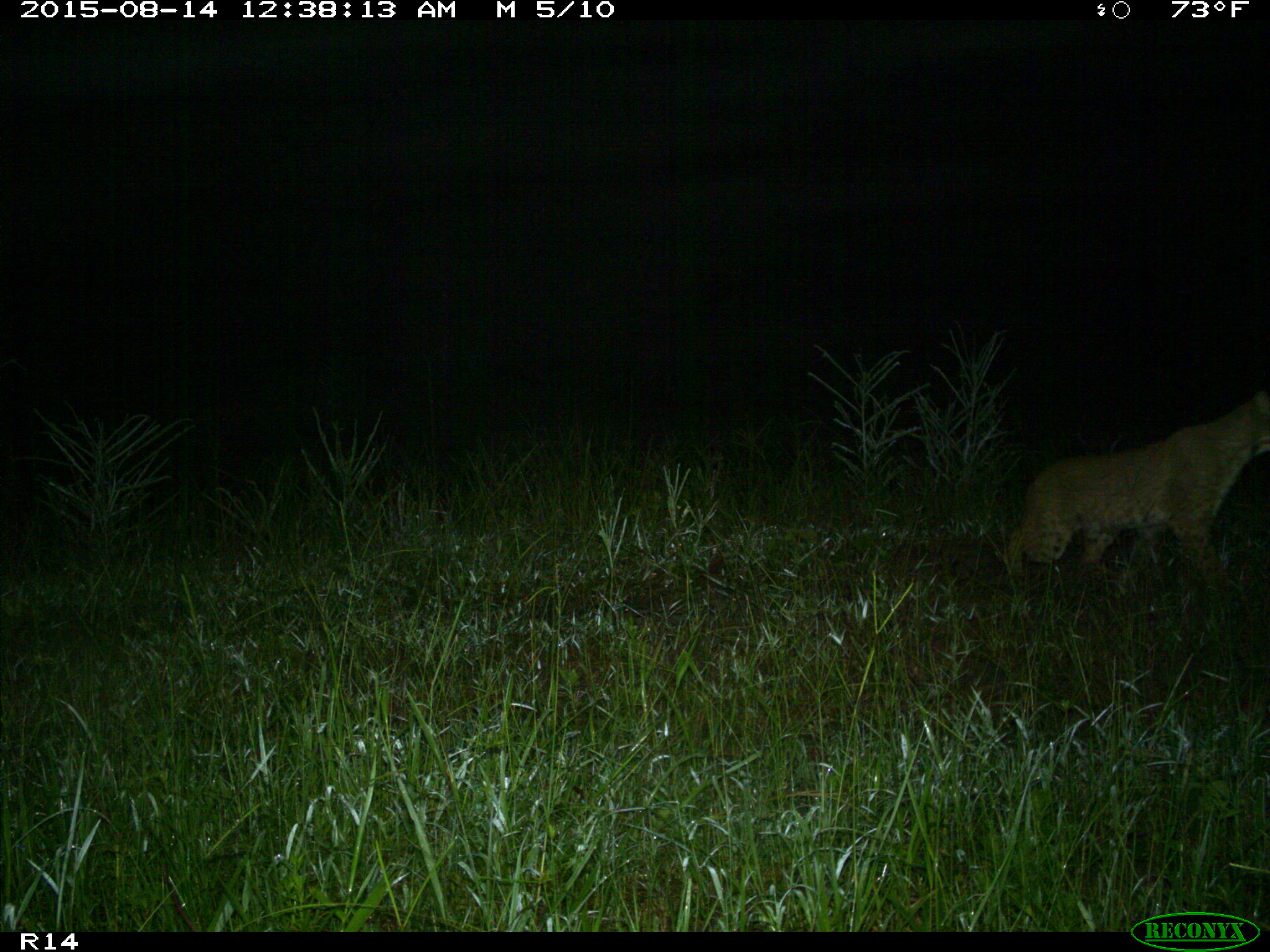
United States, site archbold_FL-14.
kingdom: Animalia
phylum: Chordata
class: Mammalia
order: Carnivora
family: Felidae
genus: Lynx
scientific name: Lynx rufus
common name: bobcat